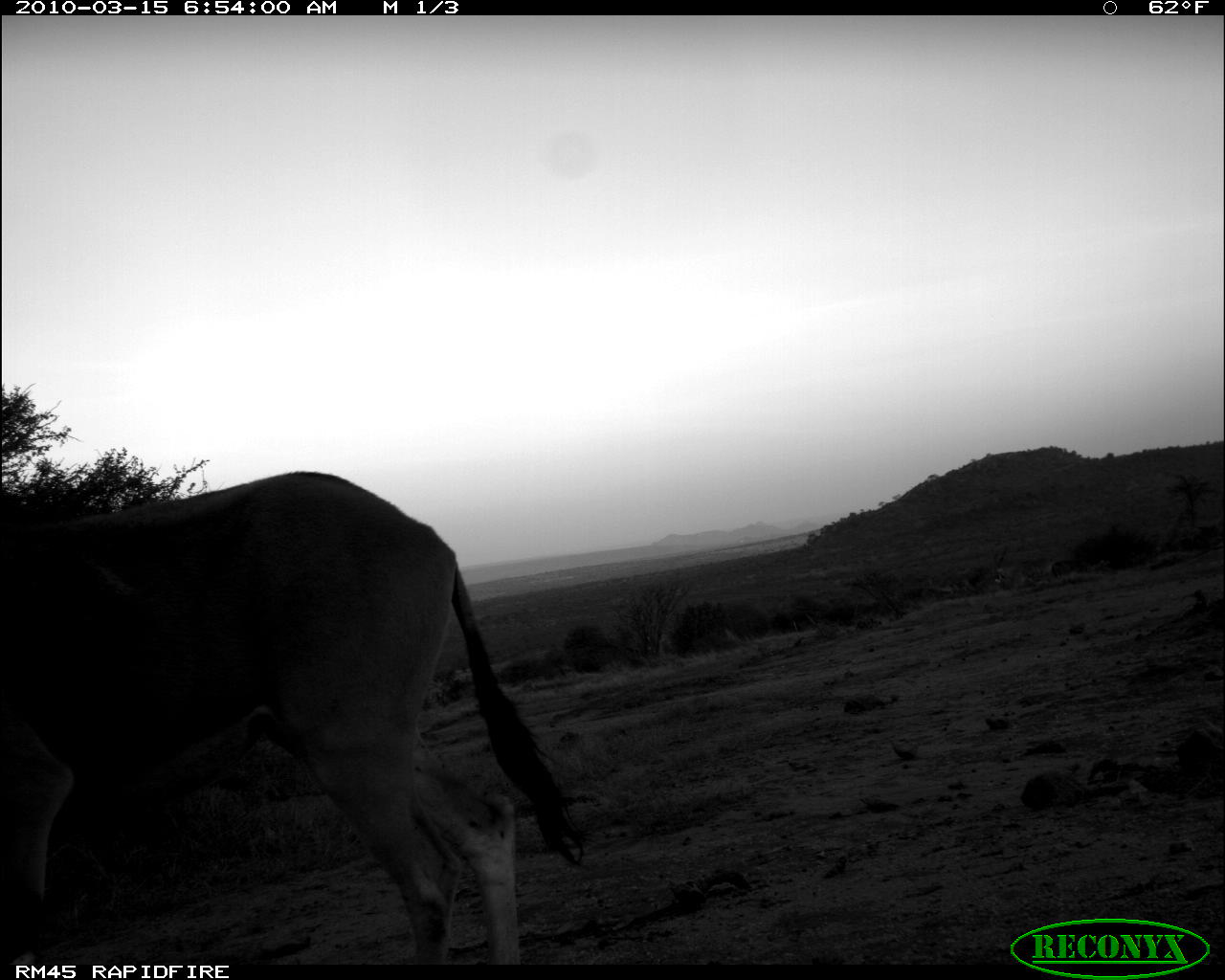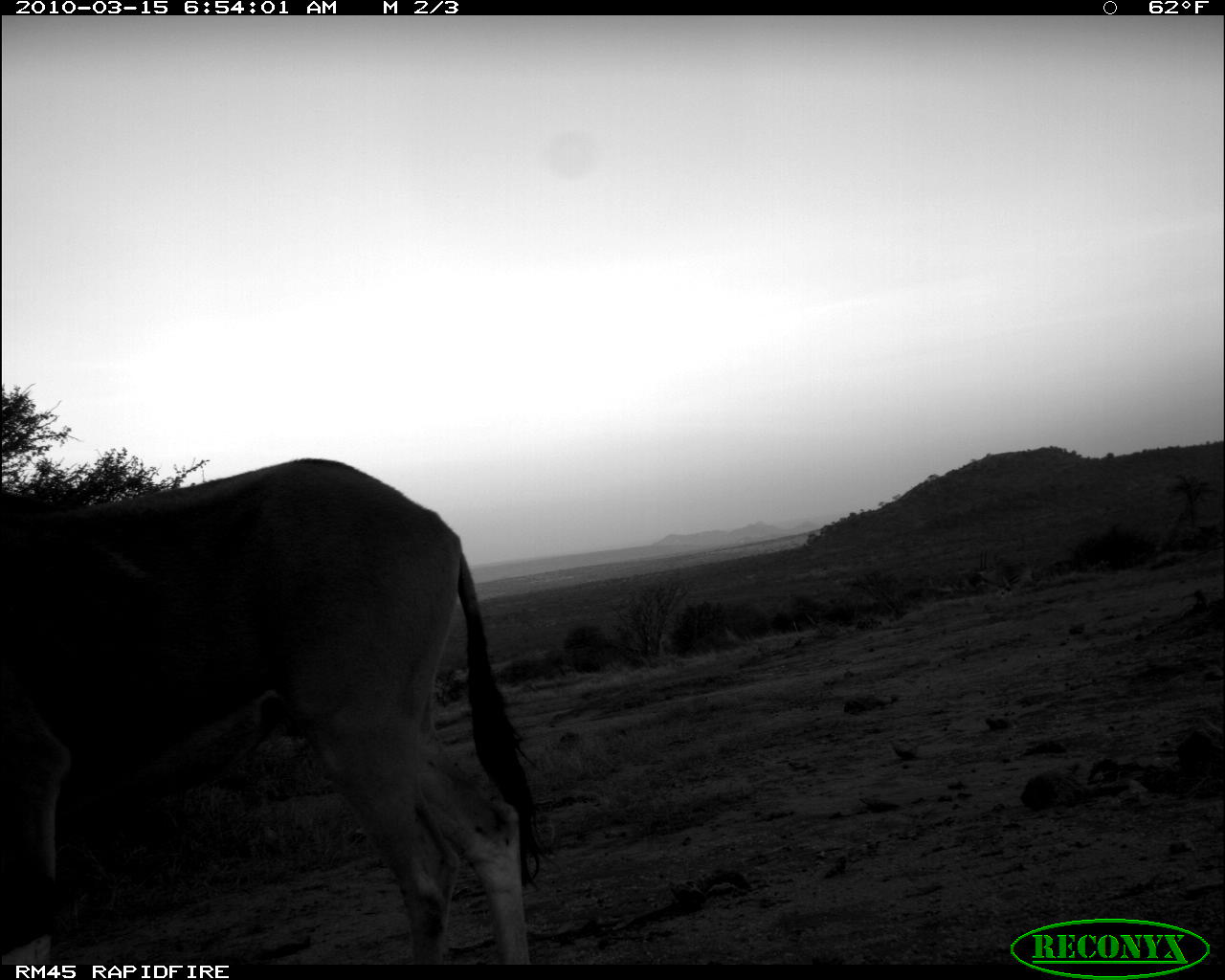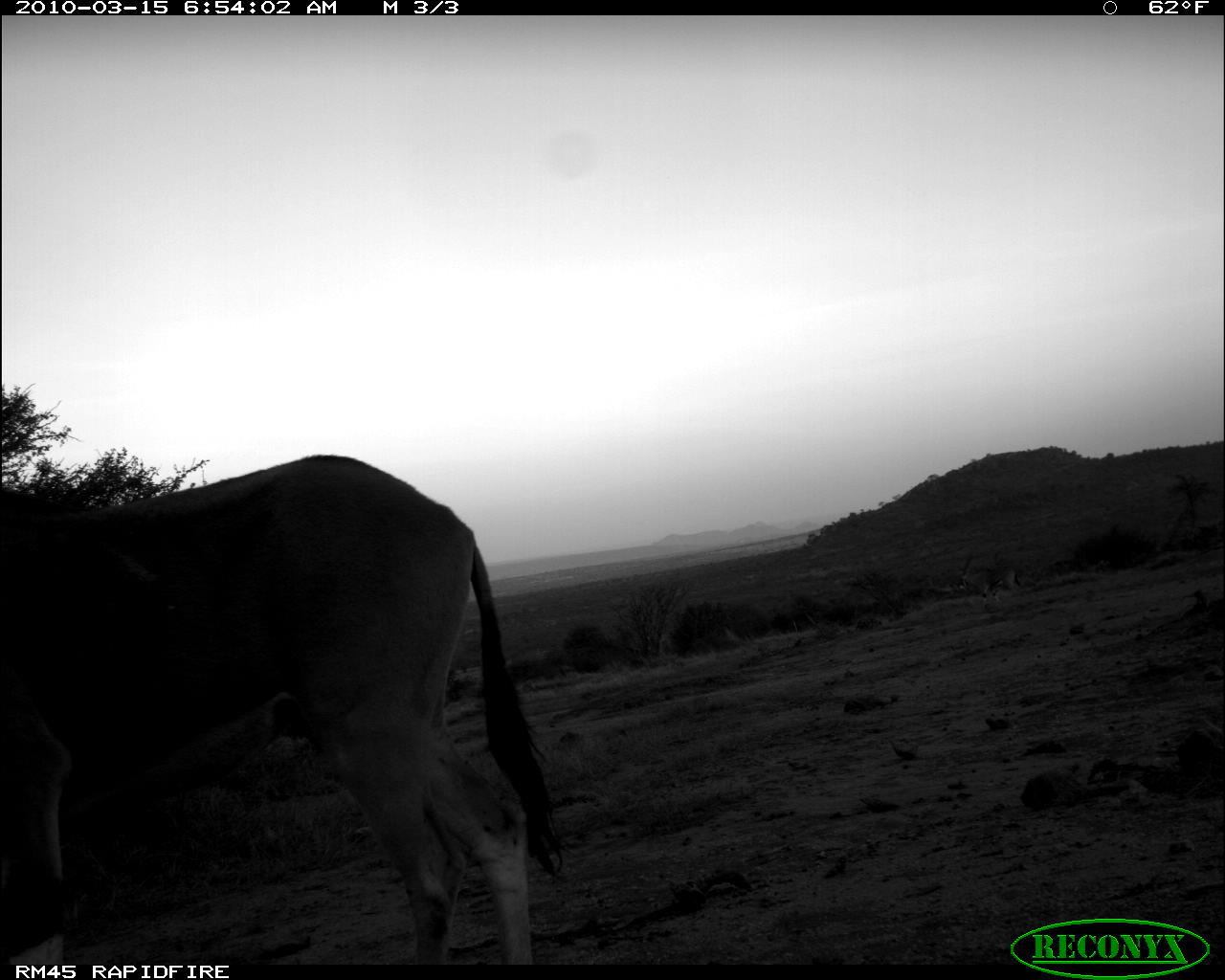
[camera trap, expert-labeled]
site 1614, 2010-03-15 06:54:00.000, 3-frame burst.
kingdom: Animalia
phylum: Chordata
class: Mammalia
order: Artiodactyla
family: Bovidae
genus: Oryx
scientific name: Oryx beisa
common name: east african oryx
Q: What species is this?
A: Oryx beisa (east african oryx).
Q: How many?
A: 2.